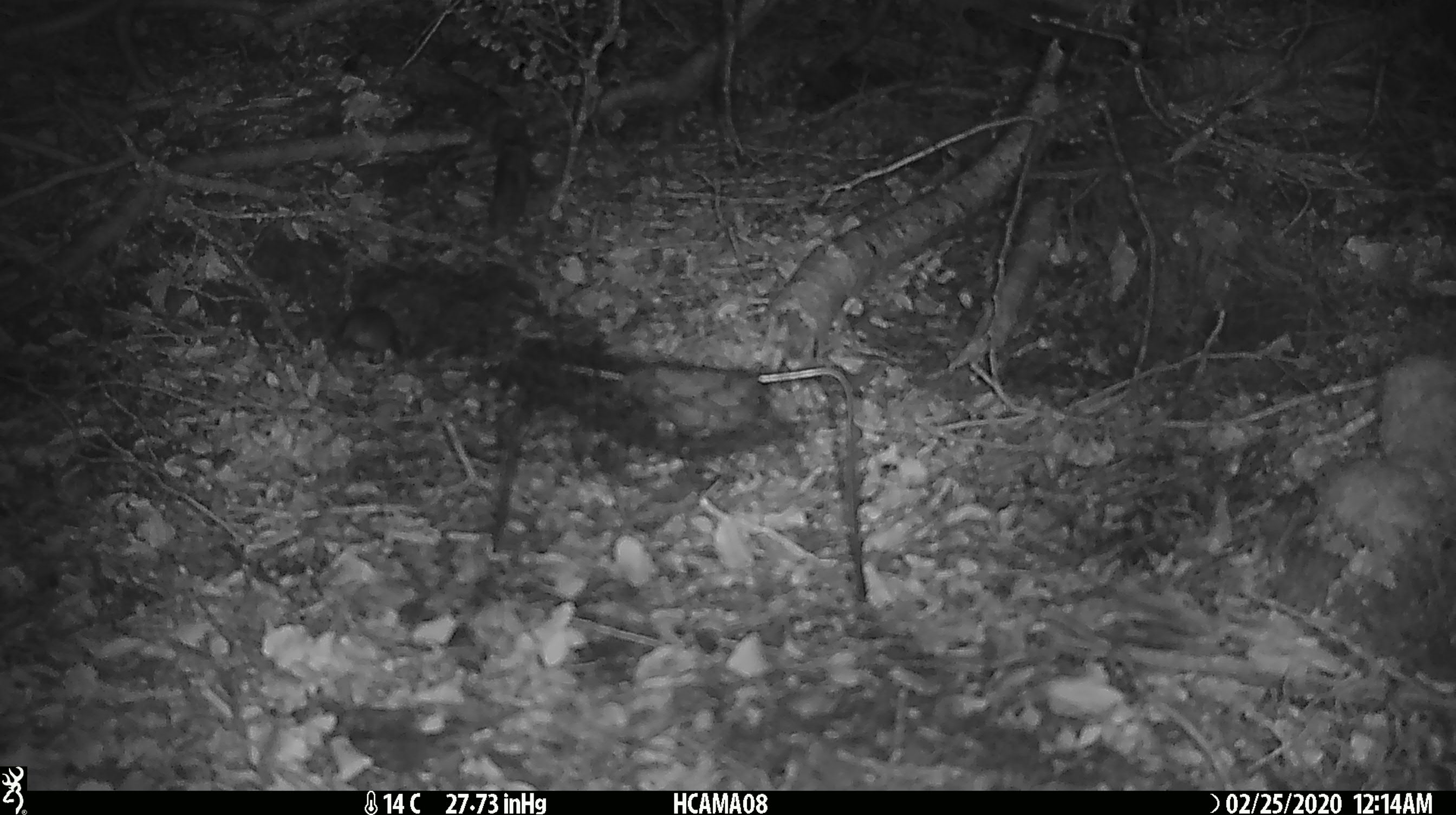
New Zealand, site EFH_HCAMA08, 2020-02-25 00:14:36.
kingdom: Animalia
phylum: Chordata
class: Mammalia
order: Rodentia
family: Muridae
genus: Mus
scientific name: Mus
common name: mouse